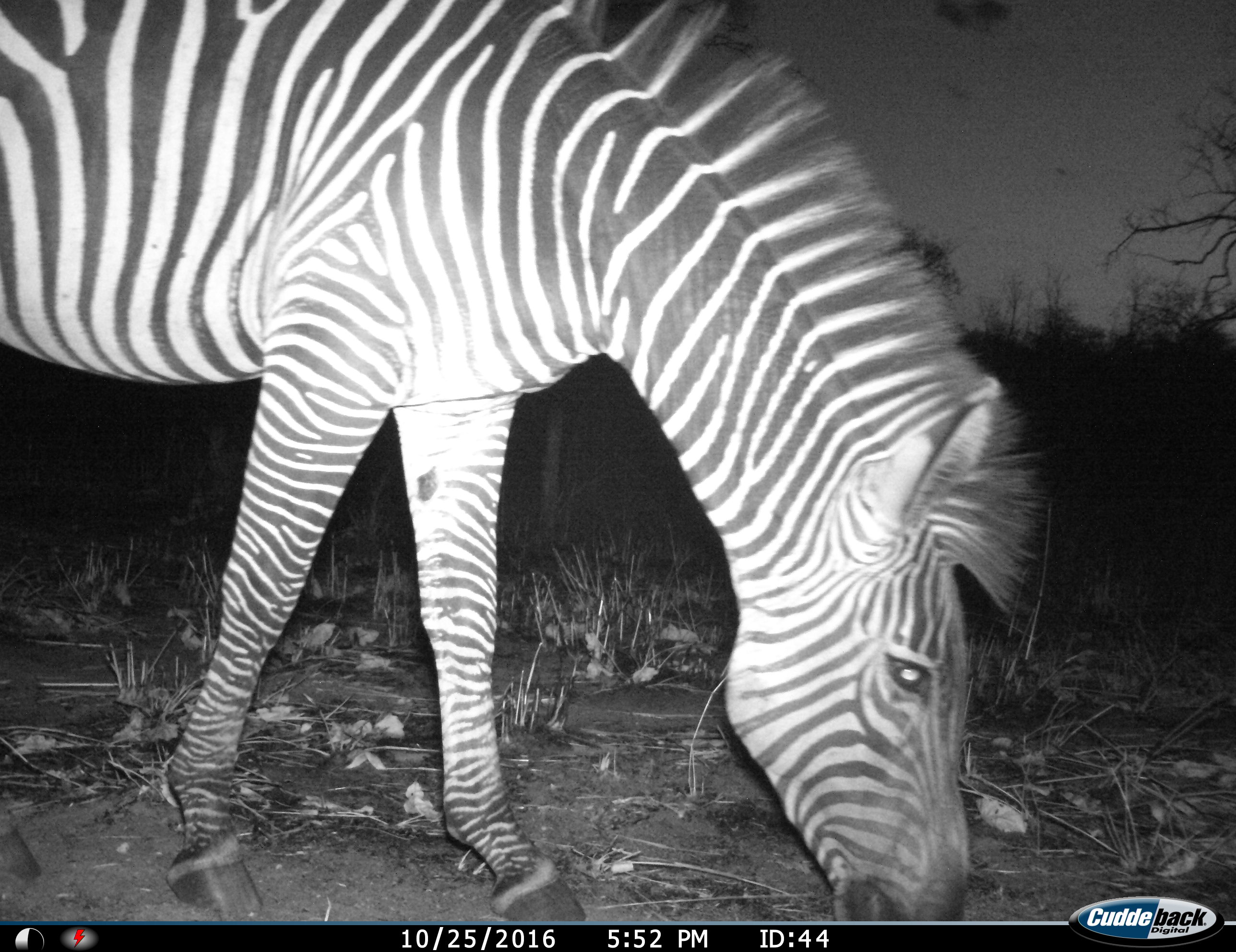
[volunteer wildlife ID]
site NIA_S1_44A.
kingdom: Animalia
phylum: Chordata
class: Mammalia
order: Perissodactyla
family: Equidae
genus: Equus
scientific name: Equus quagga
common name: plains zebra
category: zebraplains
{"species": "zebraplains (plains zebra) (Equus quagga)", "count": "1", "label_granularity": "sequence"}